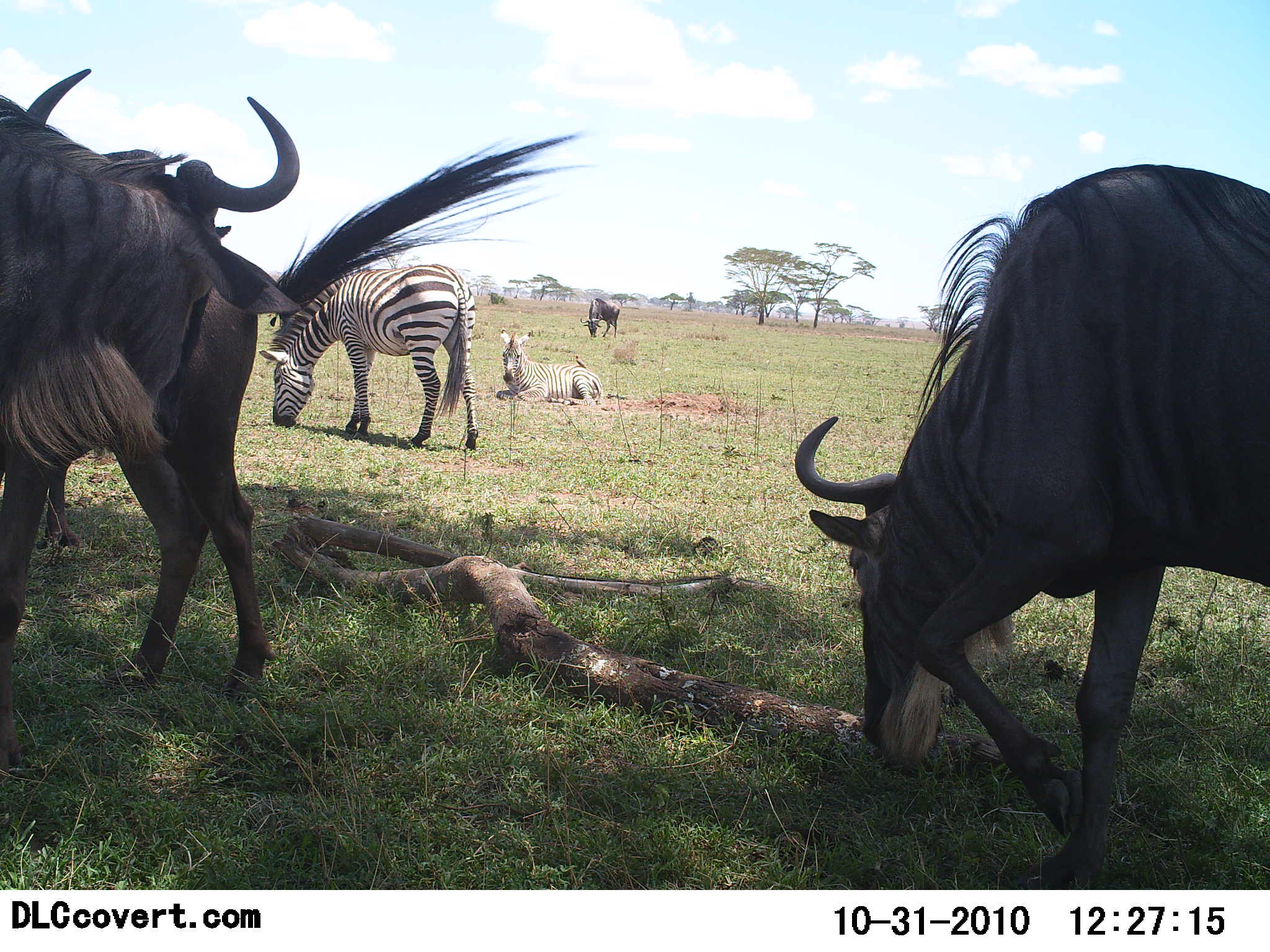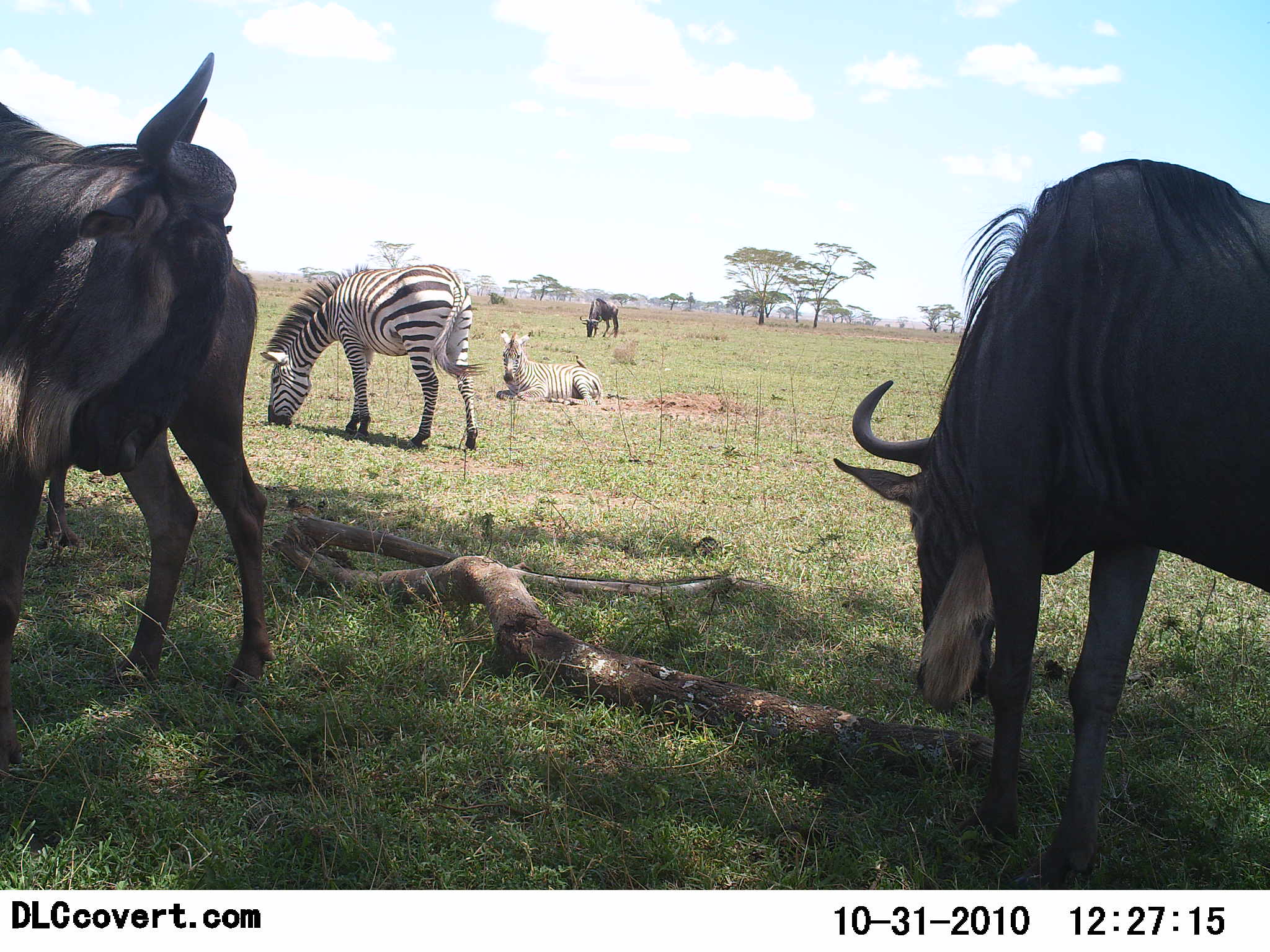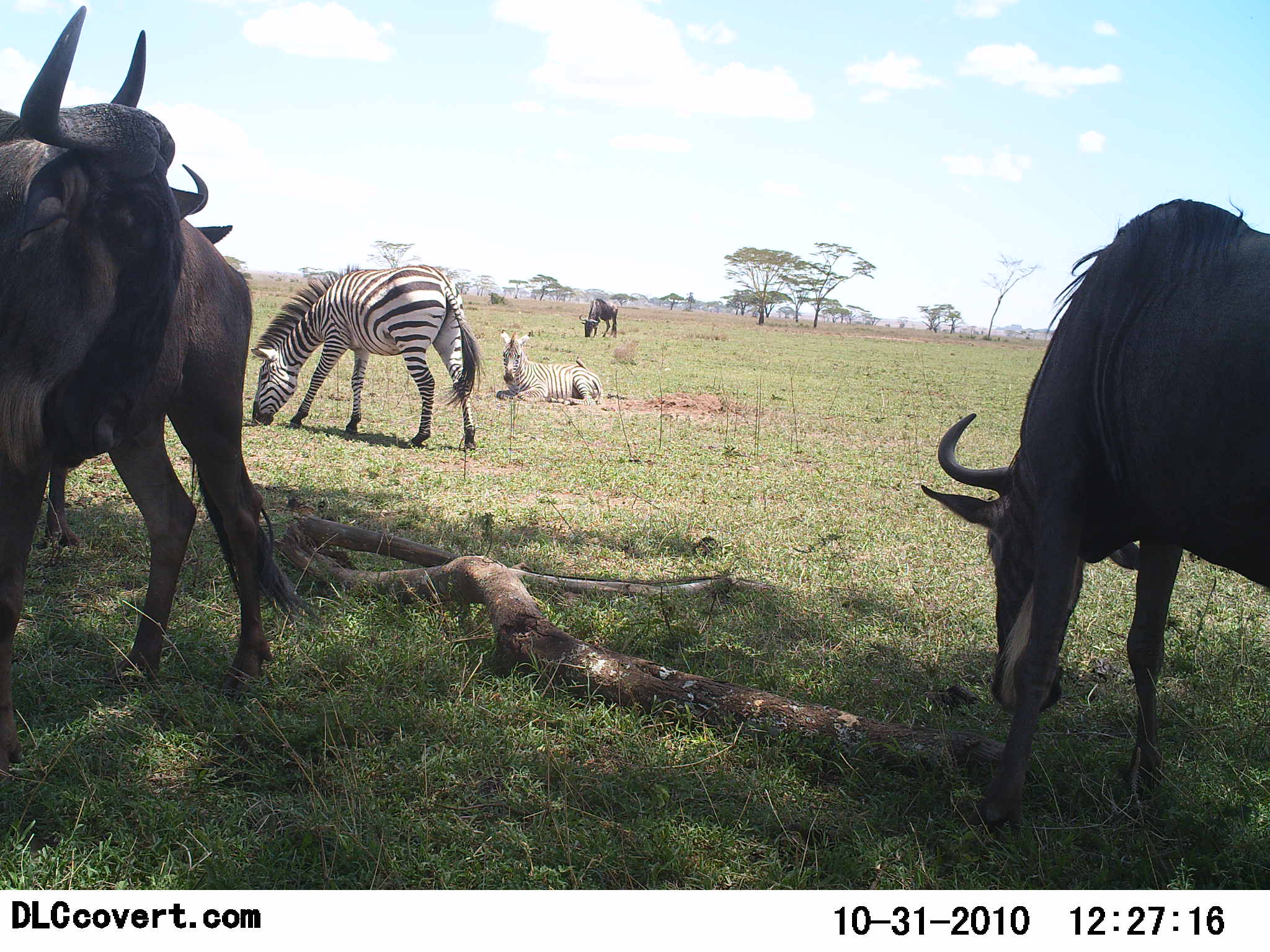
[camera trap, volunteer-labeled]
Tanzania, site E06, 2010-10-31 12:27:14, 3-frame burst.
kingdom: Animalia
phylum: Chordata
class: Mammalia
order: Artiodactyla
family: Bovidae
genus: Connochaetes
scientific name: Connochaetes taurinus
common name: blue wildebeest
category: wildebeest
Wildebeest (blue wildebeest) (Connochaetes taurinus), count 4. Behavior (volunteer vote fractions): standing 65%, resting 6%, moving 12%, interacting 0%. Young present (vote fraction): 0%. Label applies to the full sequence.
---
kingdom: Animalia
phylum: Chordata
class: Mammalia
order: Perissodactyla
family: Equidae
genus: Equus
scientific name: Equus quagga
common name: plains zebra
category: zebra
Zebra (plains zebra) (Equus quagga), count 2. Behavior (volunteer vote fractions): standing 31%, resting 94%, moving 0%, interacting 12%. Young present (vote fraction): 0%. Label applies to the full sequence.